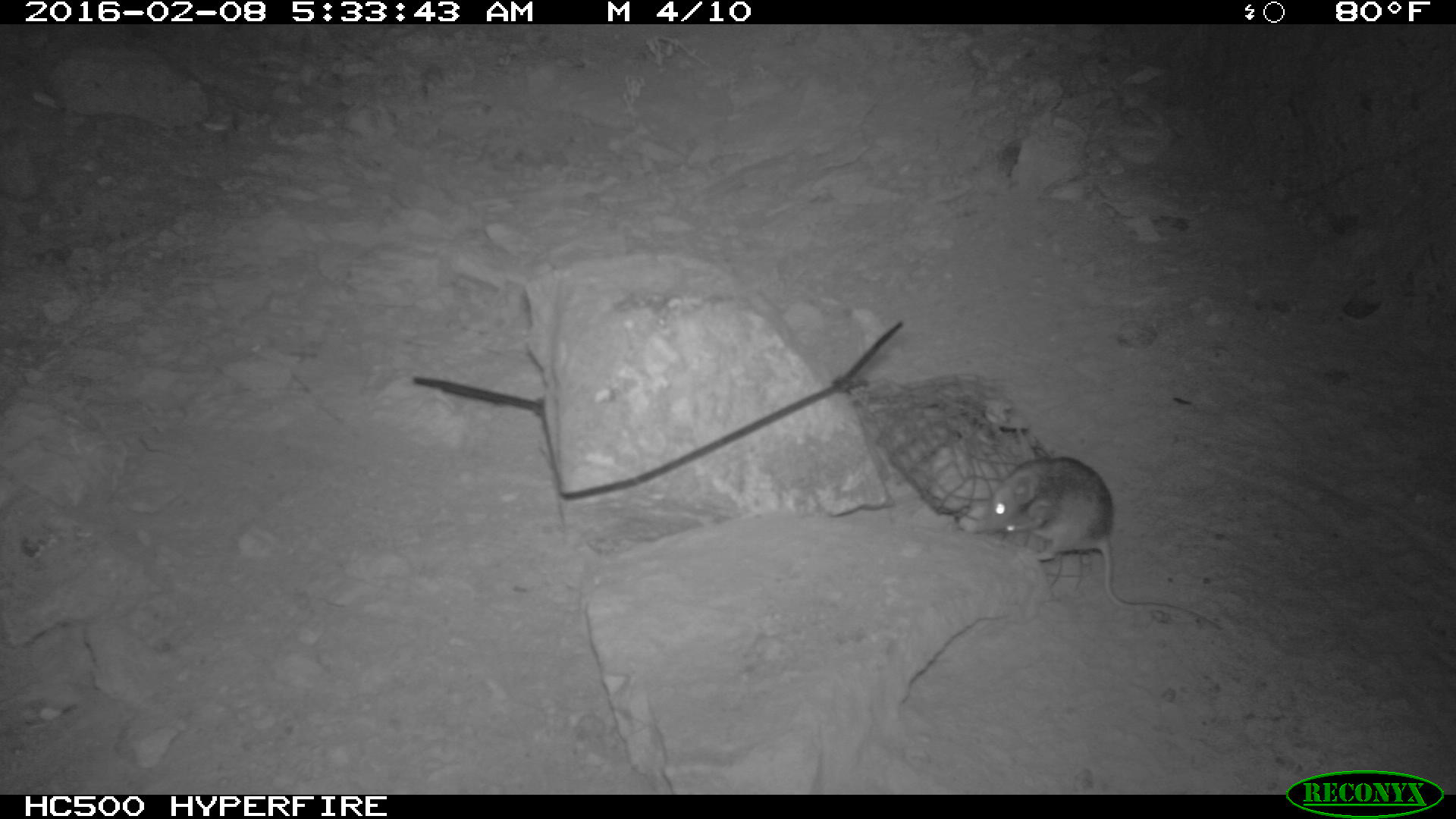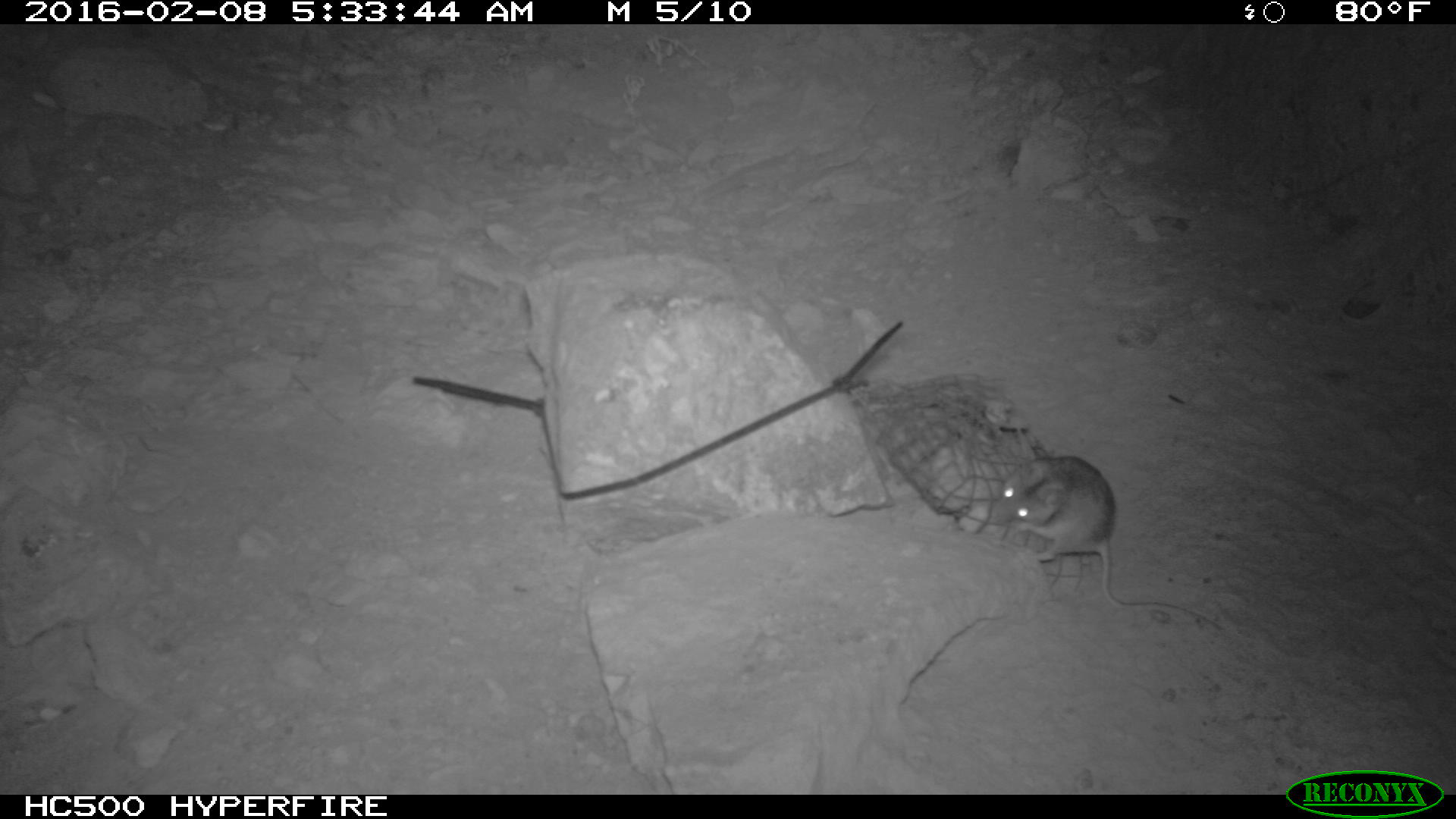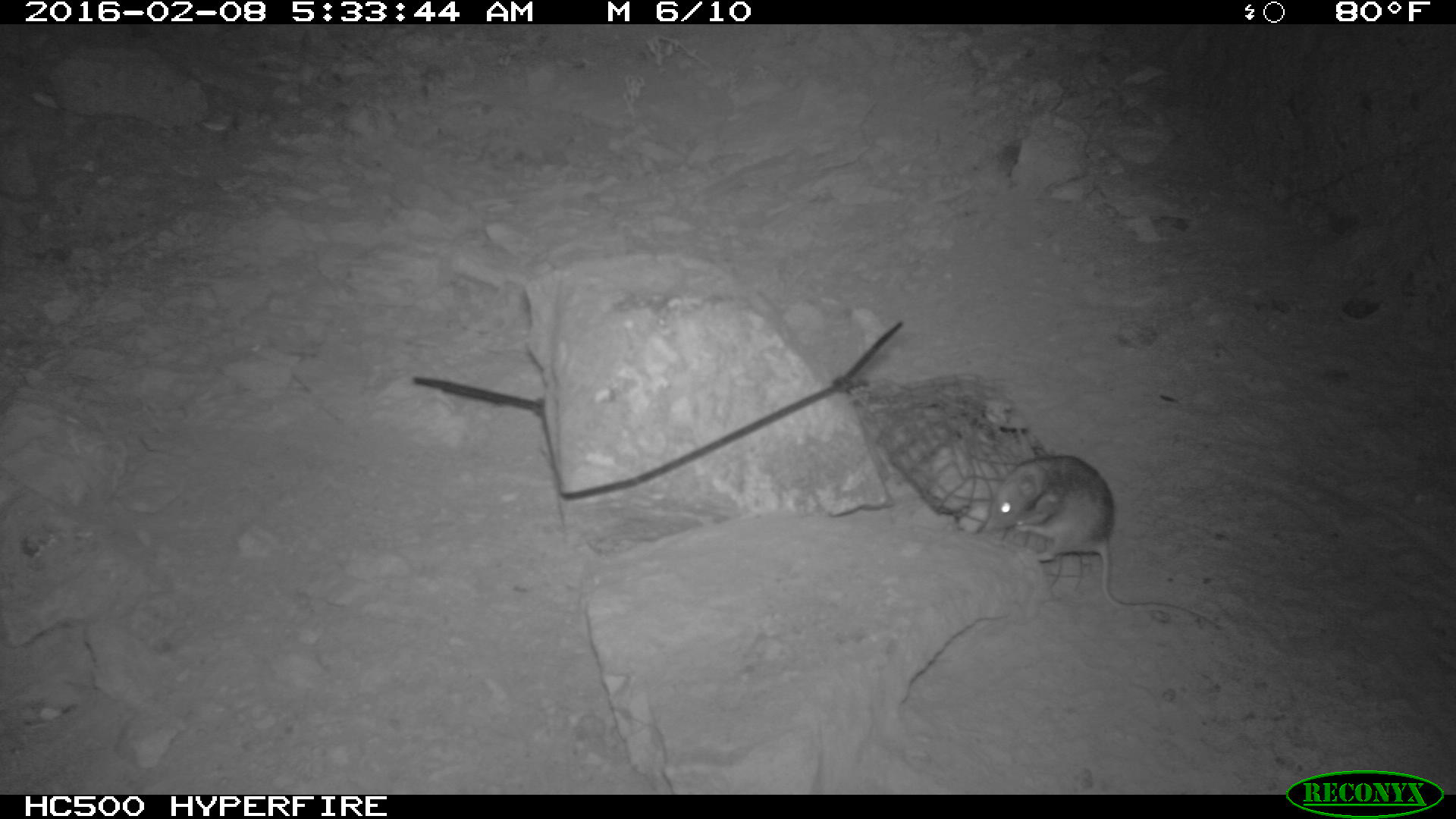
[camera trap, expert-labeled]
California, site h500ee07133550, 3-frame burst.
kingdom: Animalia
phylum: Chordata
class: Mammalia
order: Rodentia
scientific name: Rodentia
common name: rodent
Rodent (Rodentia).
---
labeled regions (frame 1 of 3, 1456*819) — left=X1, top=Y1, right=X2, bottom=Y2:
rodent: left=984, top=456, right=1224, bottom=629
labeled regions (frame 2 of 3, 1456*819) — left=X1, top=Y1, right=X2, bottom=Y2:
rodent: left=998, top=455, right=1214, bottom=624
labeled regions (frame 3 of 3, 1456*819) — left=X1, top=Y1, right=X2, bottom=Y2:
rodent: left=975, top=452, right=1222, bottom=635